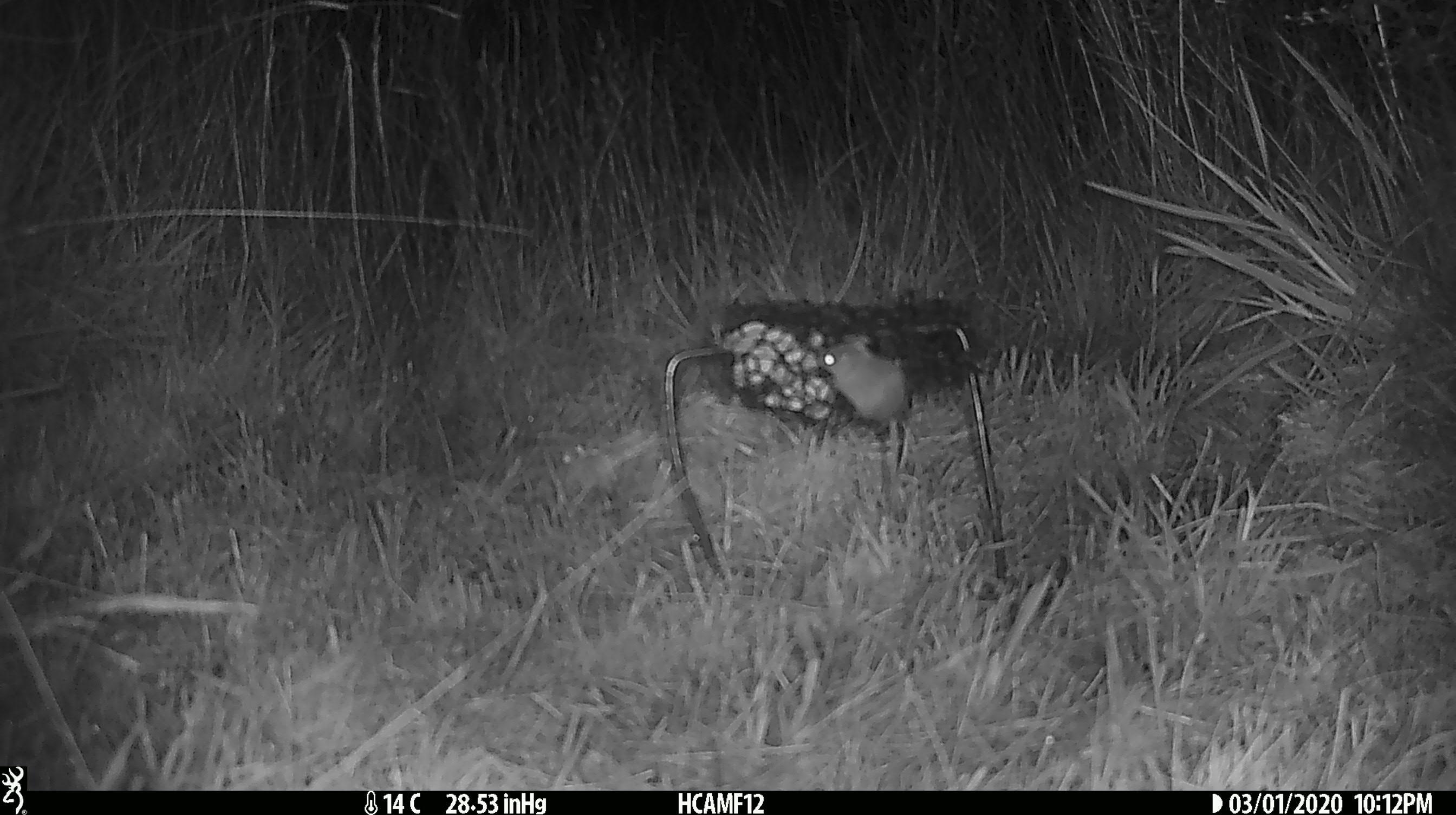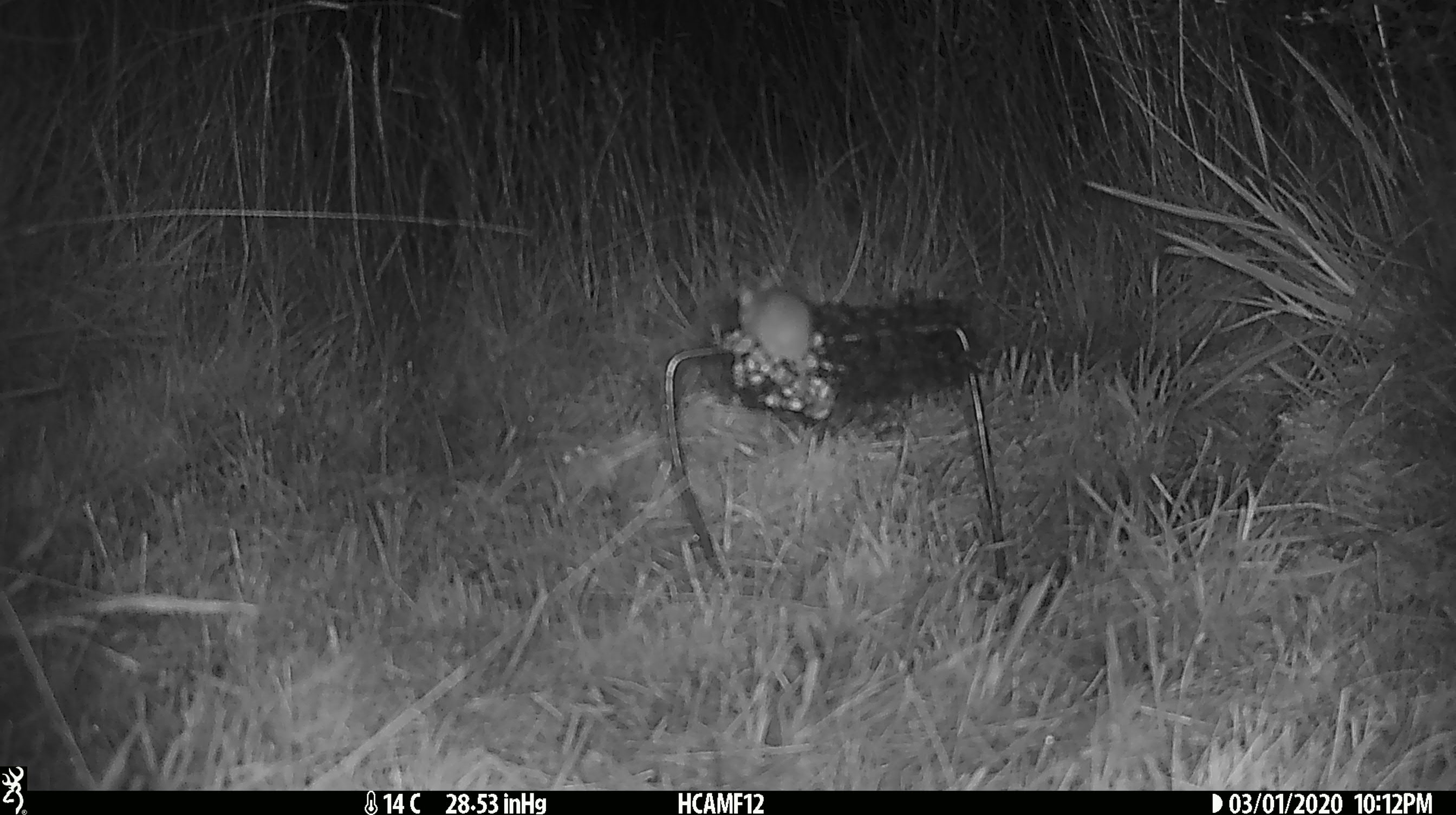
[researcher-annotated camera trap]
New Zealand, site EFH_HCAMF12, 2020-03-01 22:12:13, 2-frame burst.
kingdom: Animalia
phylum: Chordata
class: Mammalia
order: Rodentia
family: Muridae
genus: Mus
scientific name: Mus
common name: mouse